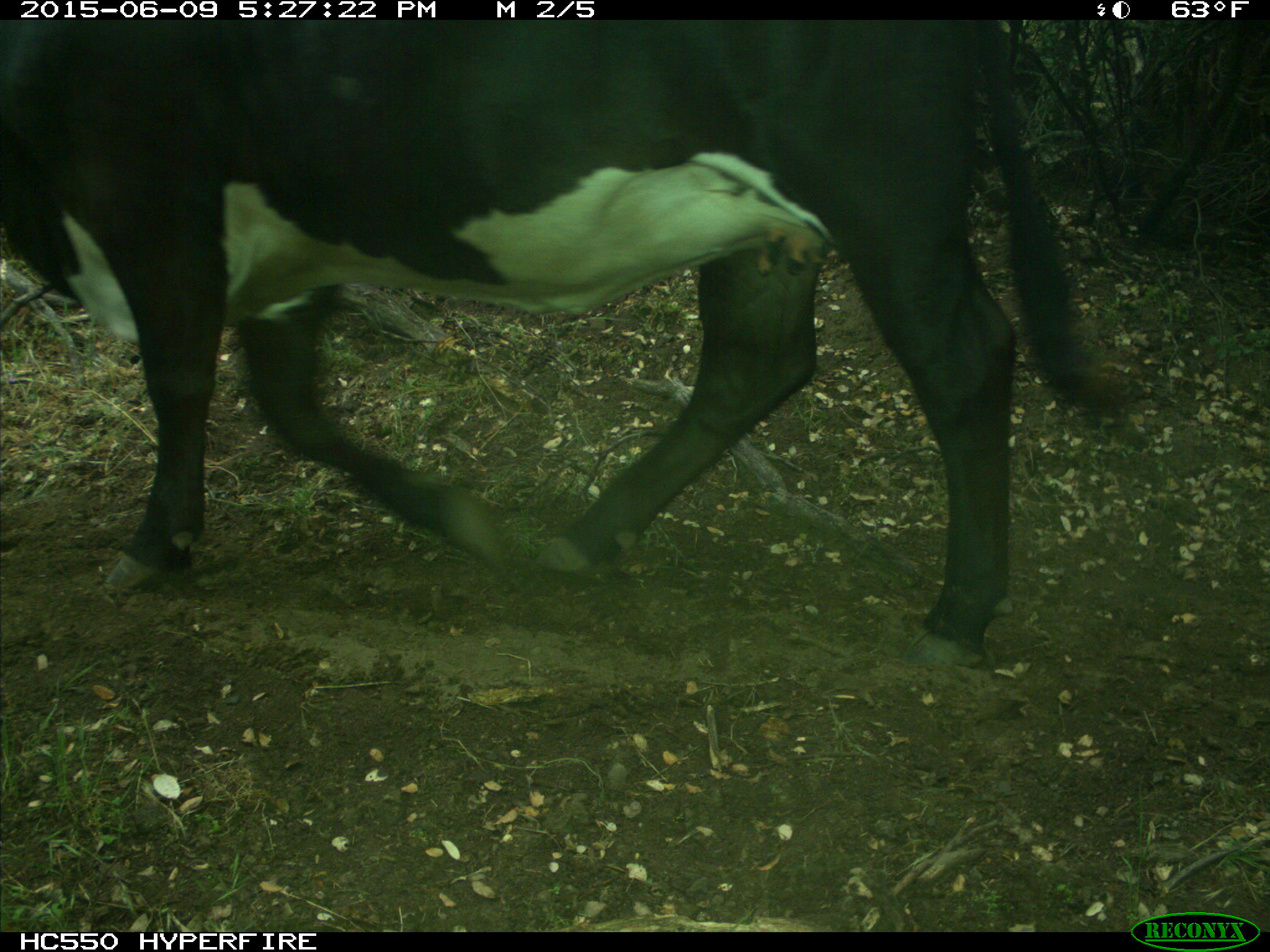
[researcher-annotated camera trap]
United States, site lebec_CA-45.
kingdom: Animalia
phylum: Chordata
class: Mammalia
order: Artiodactyla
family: Bovidae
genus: Bos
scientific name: Bos taurus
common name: domestic cow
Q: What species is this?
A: Bos taurus (domestic cow).